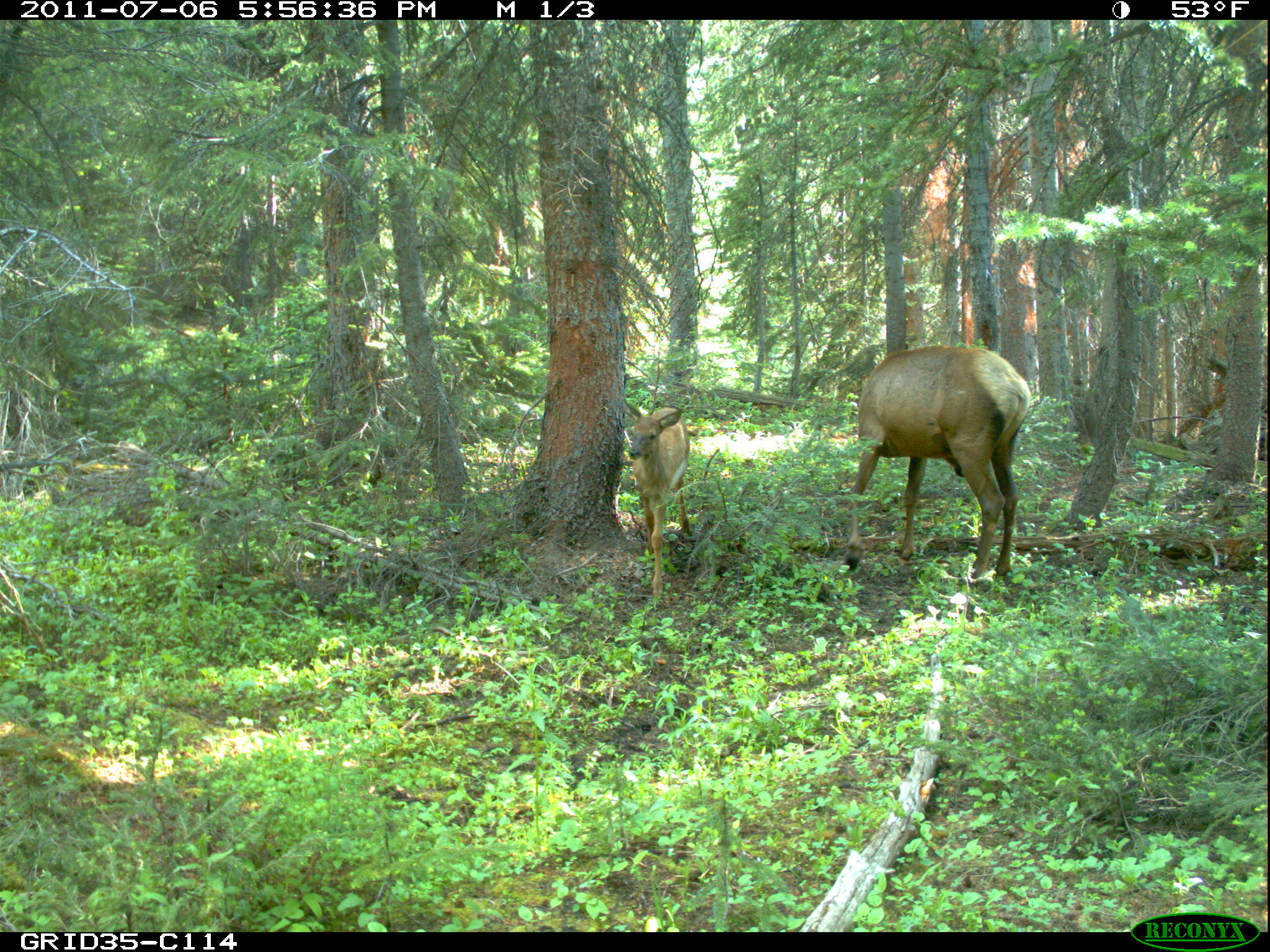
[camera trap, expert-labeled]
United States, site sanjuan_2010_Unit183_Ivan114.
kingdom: Animalia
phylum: Chordata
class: Mammalia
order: Artiodactyla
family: Cervidae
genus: Cervus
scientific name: Cervus elaphus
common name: red deer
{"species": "Cervus elaphus (red deer)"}